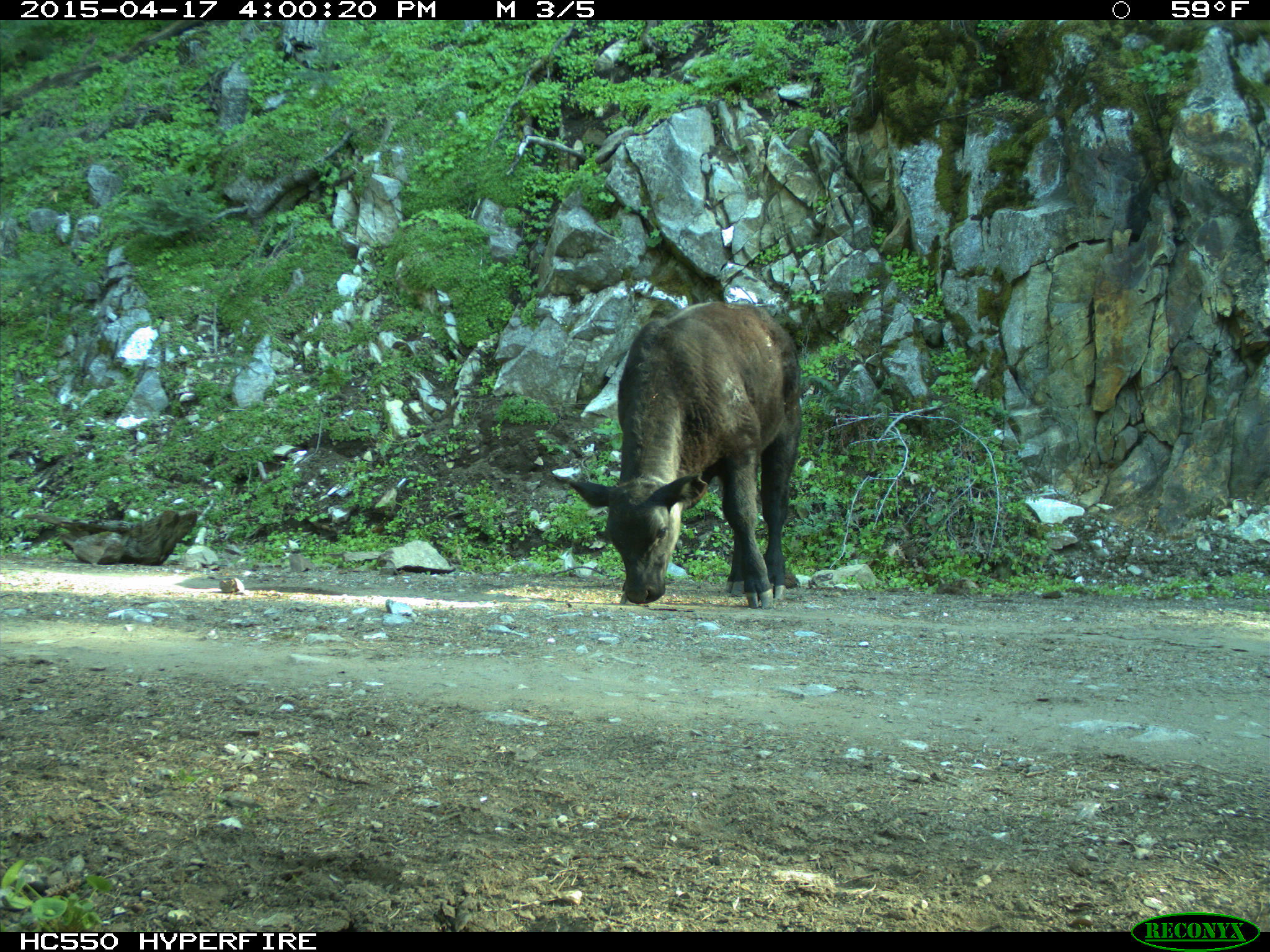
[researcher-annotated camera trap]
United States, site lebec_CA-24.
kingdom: Animalia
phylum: Chordata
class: Mammalia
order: Artiodactyla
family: Bovidae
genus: Bos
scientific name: Bos taurus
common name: domestic cow